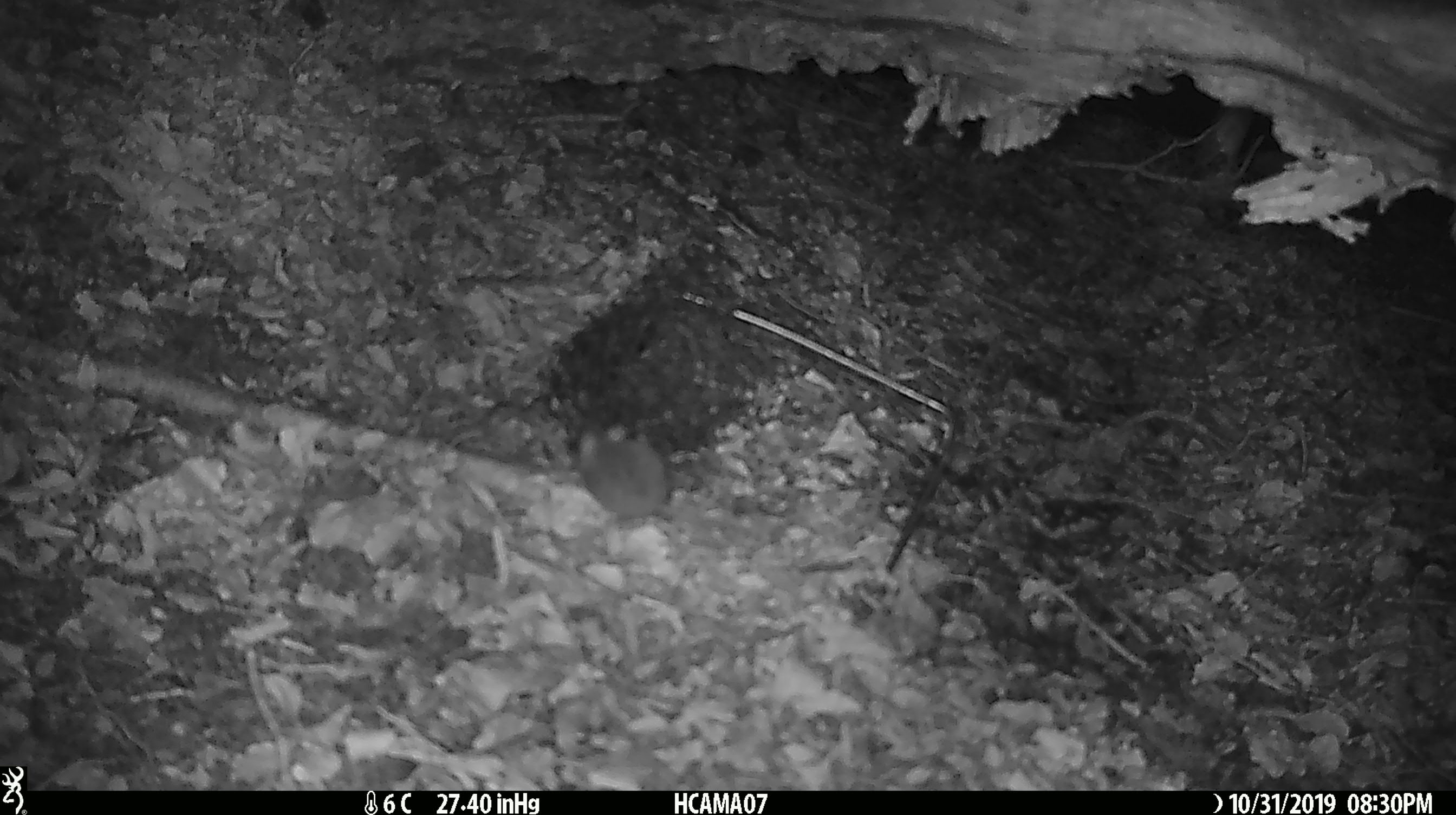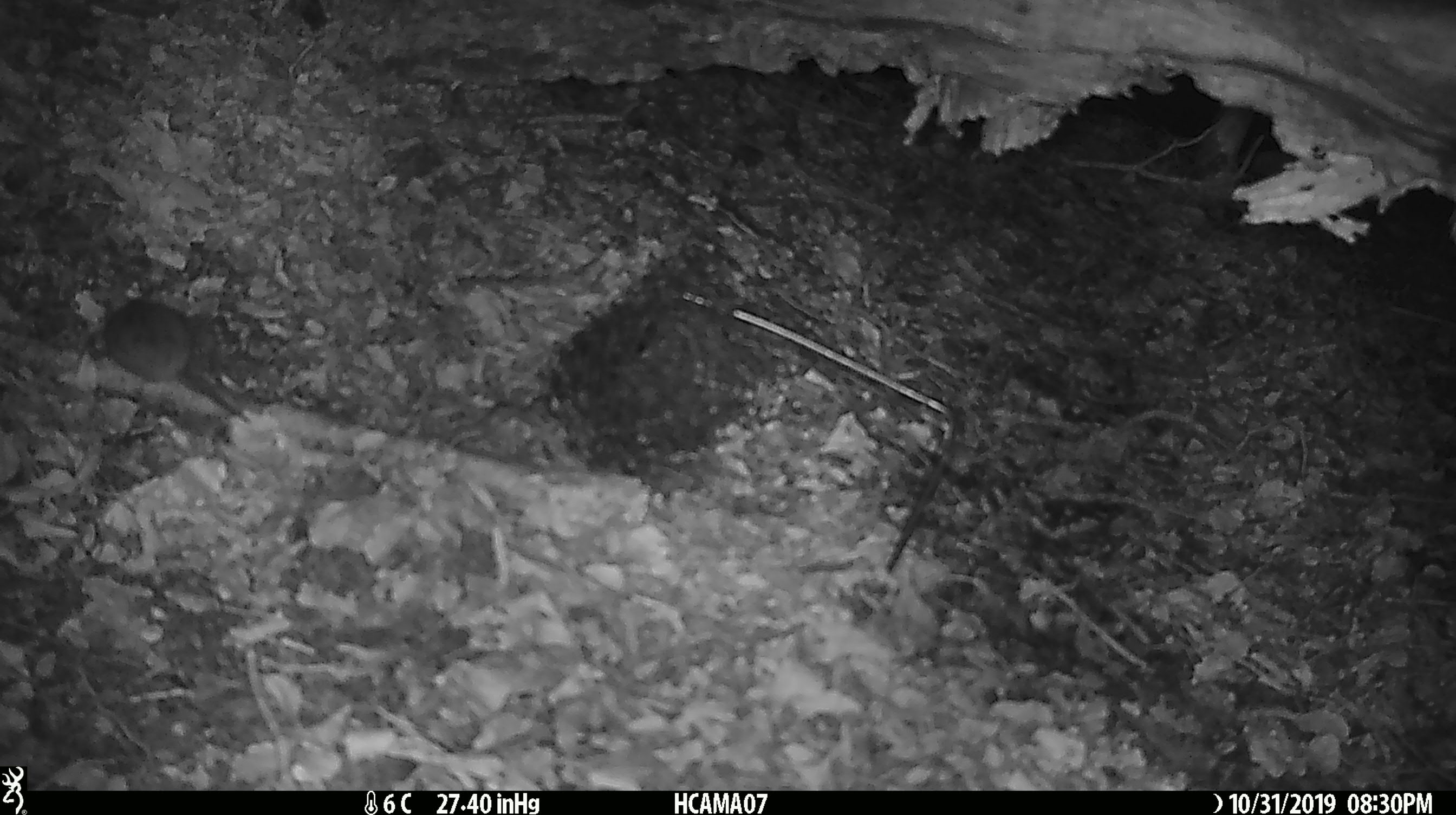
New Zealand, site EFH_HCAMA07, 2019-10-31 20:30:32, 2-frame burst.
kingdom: Animalia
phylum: Chordata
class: Mammalia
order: Rodentia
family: Muridae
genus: Mus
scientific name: Mus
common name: mouse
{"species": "mouse (Mus)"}